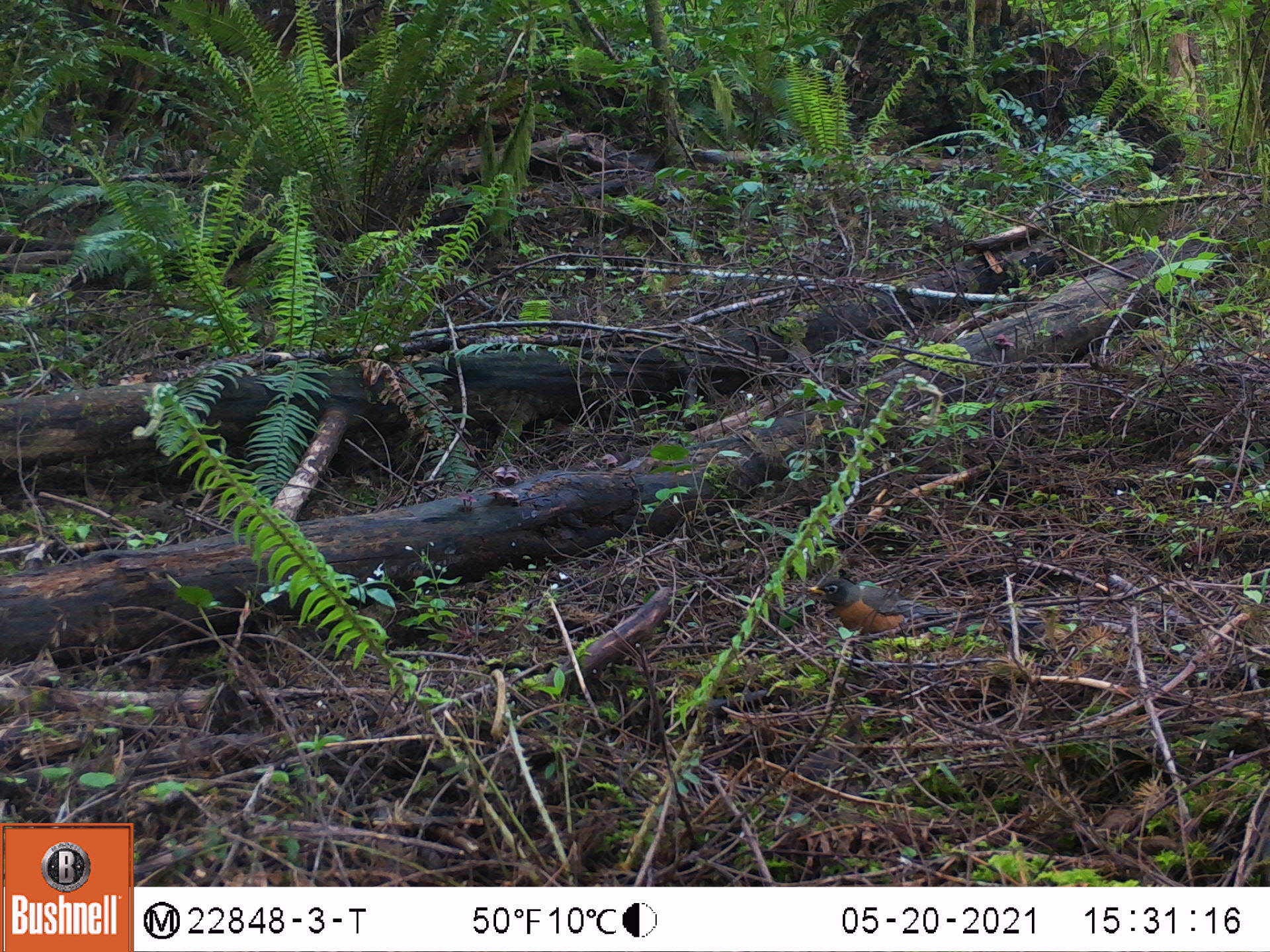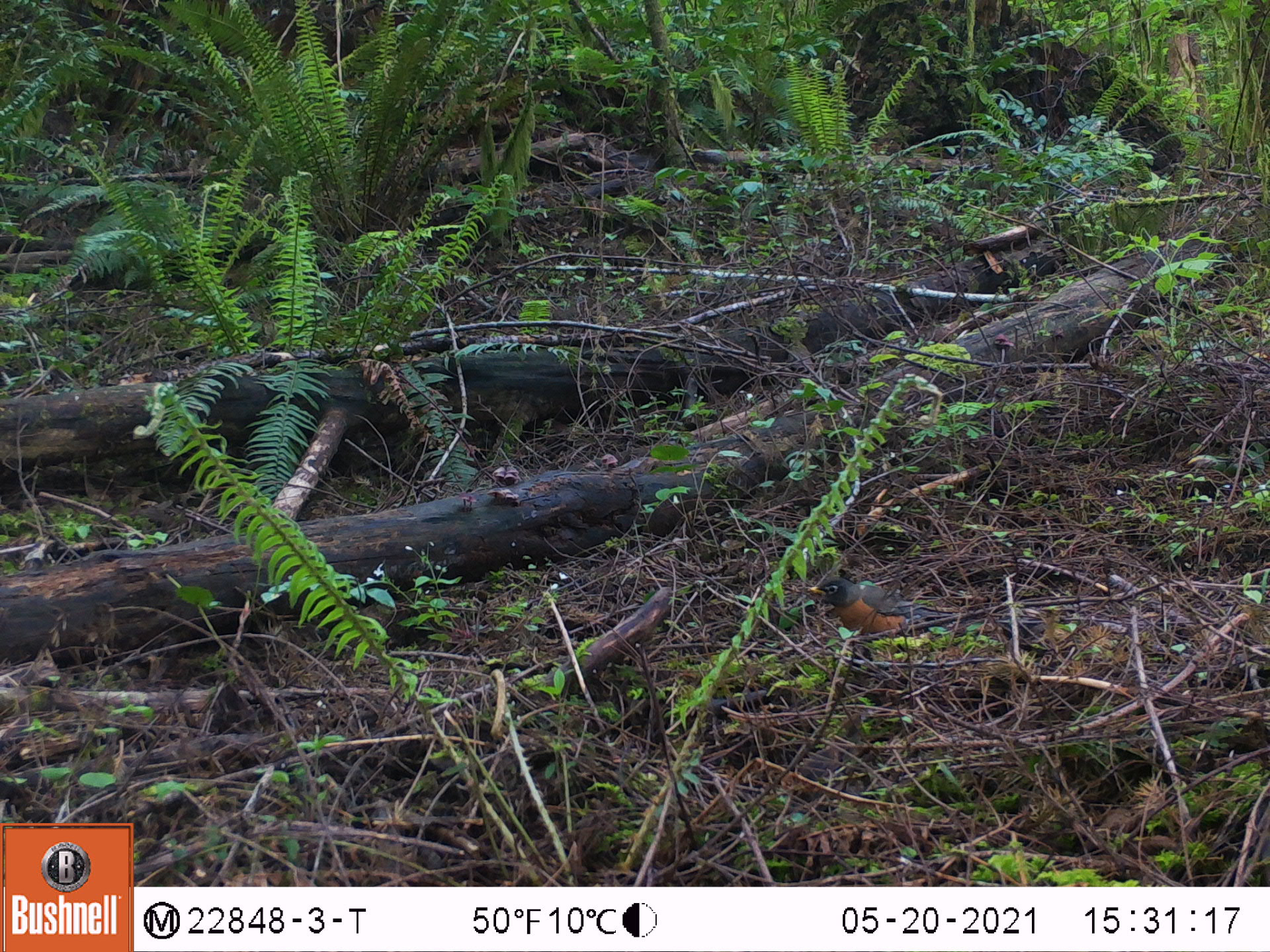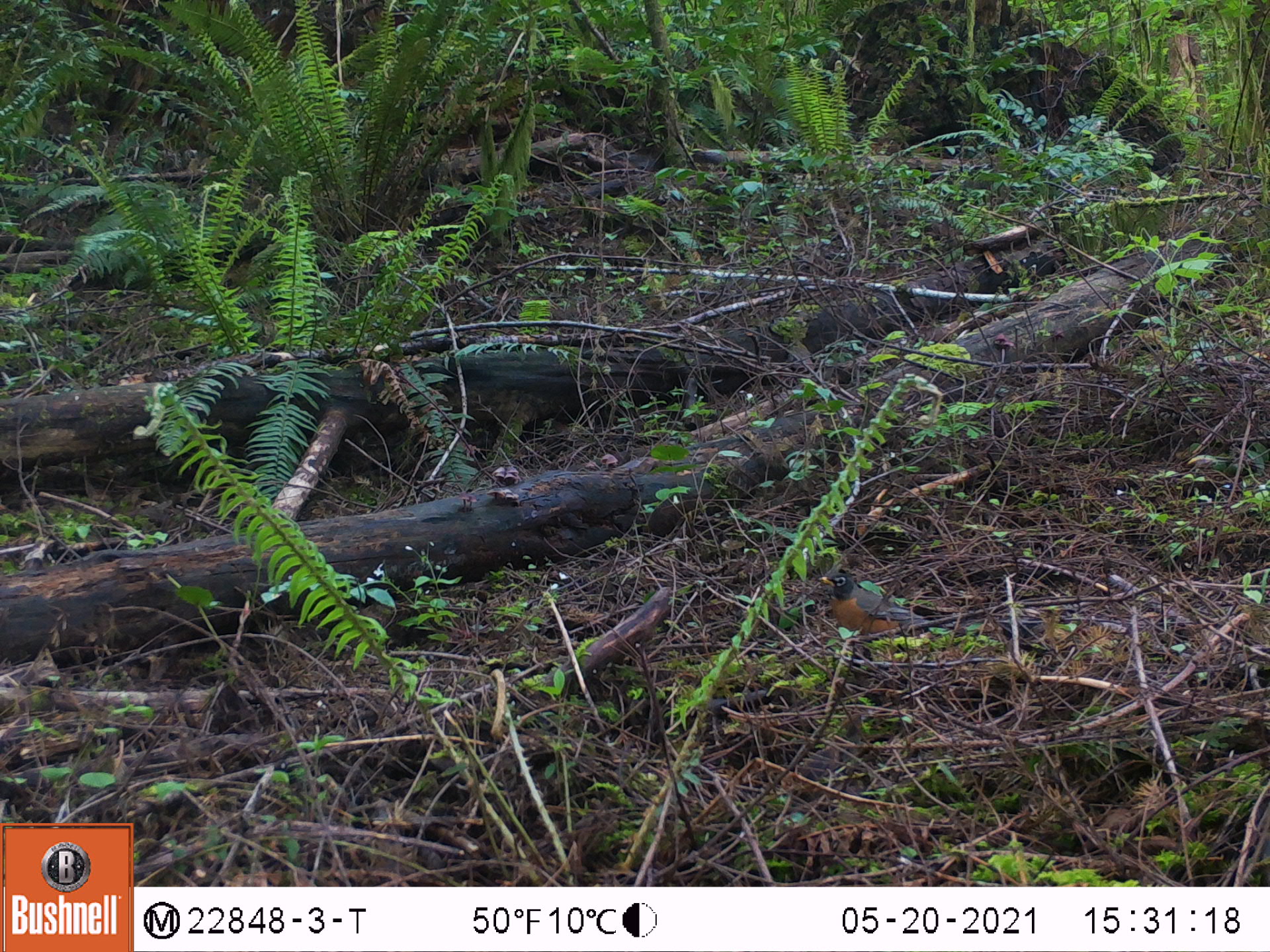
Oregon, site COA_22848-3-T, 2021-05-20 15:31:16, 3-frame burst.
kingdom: Animalia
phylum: Chordata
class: Aves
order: Passeriformes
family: Turdidae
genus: Turdus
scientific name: Turdus migratorius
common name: american robin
American robin (Turdus migratorius).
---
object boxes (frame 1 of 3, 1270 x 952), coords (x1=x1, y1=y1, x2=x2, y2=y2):
american robin: (x1=802, y1=570, x2=958, y2=639)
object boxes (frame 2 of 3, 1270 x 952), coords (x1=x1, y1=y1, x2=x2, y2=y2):
american robin: (x1=805, y1=577, x2=963, y2=642)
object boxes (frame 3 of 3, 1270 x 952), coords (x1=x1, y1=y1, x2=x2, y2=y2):
american robin: (x1=818, y1=564, x2=941, y2=642)